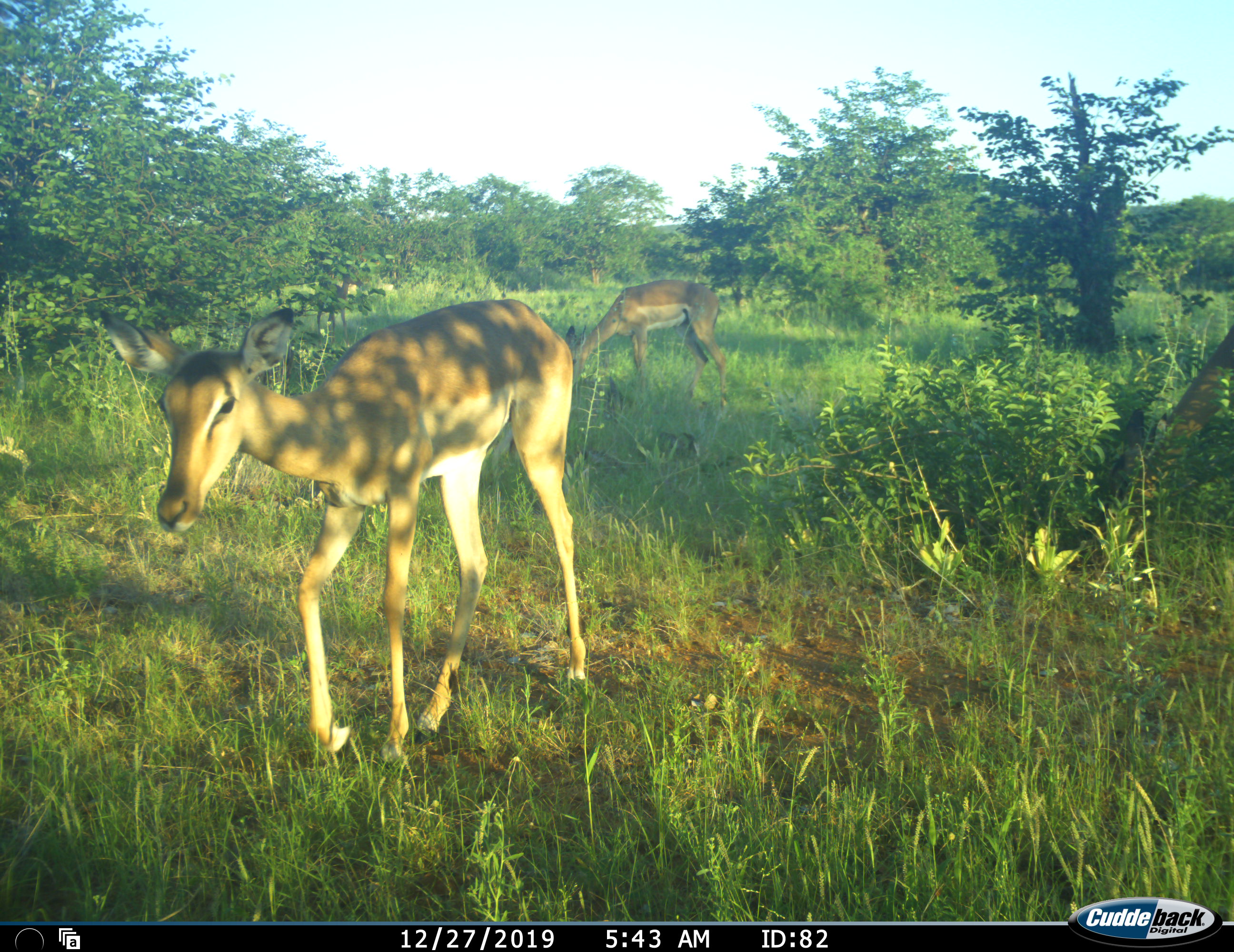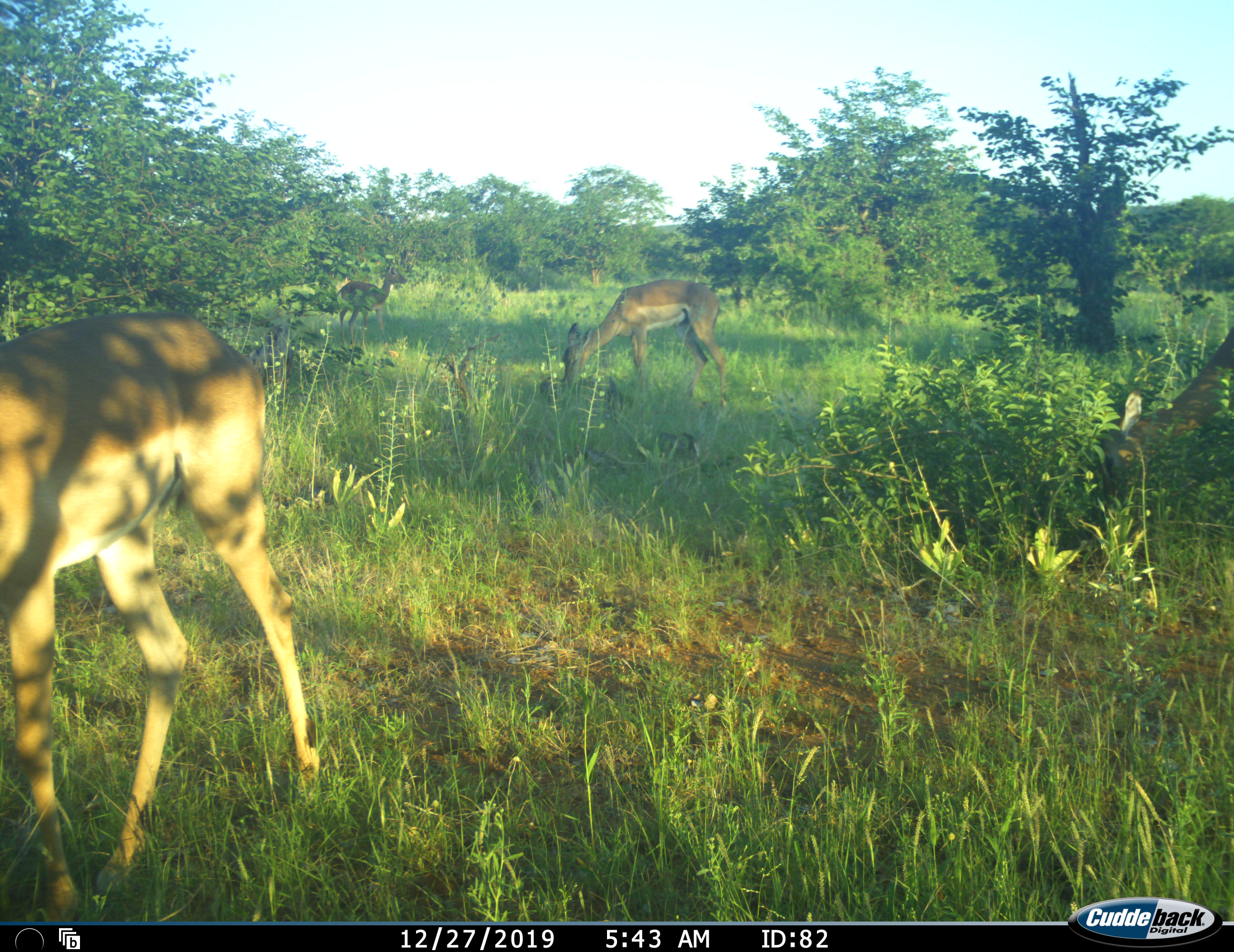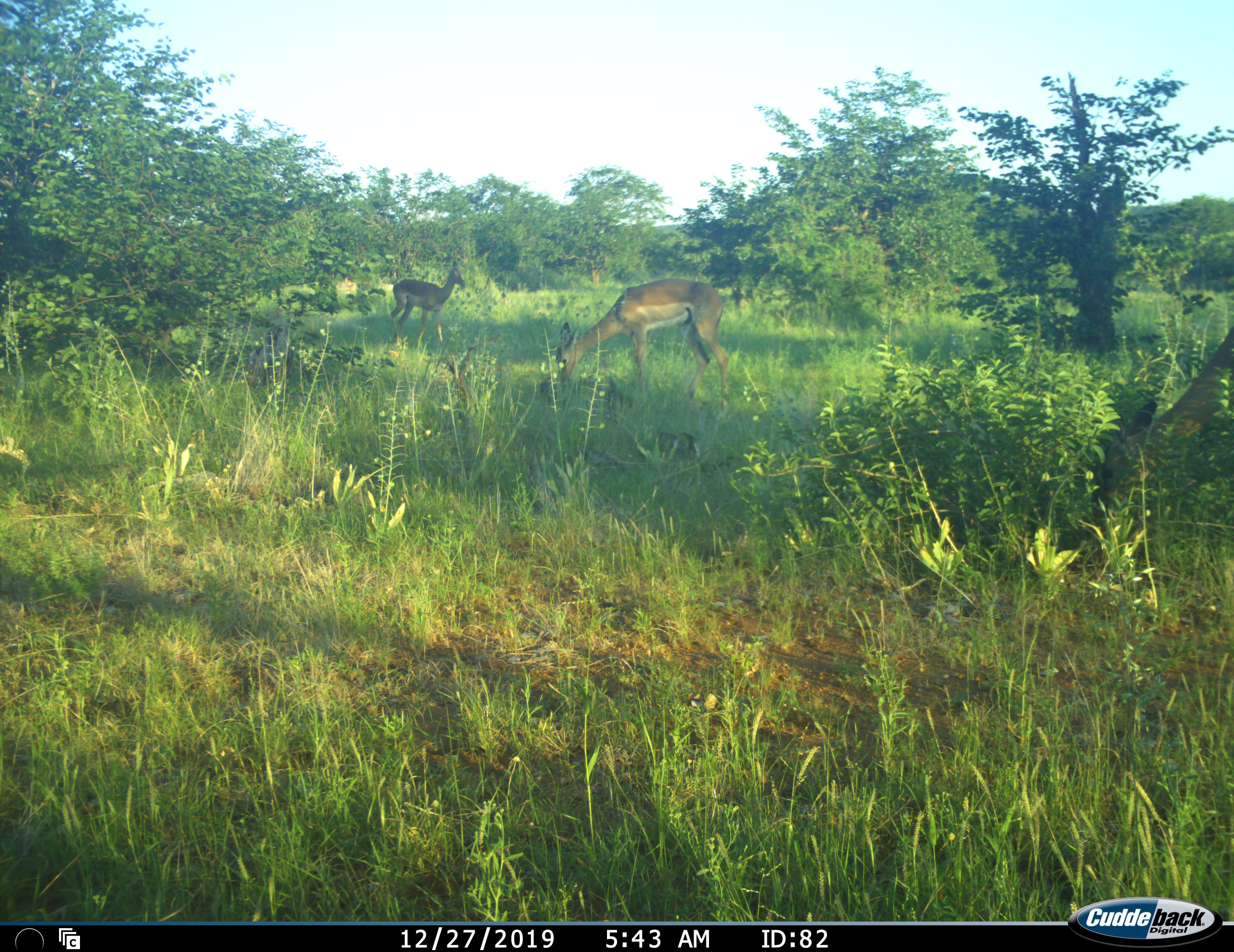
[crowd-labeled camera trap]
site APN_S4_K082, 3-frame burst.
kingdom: Animalia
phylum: Chordata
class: Mammalia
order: Artiodactyla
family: Bovidae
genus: Aepyceros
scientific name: Aepyceros melampus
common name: impala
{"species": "impala (Aepyceros melampus)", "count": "4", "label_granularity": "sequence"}